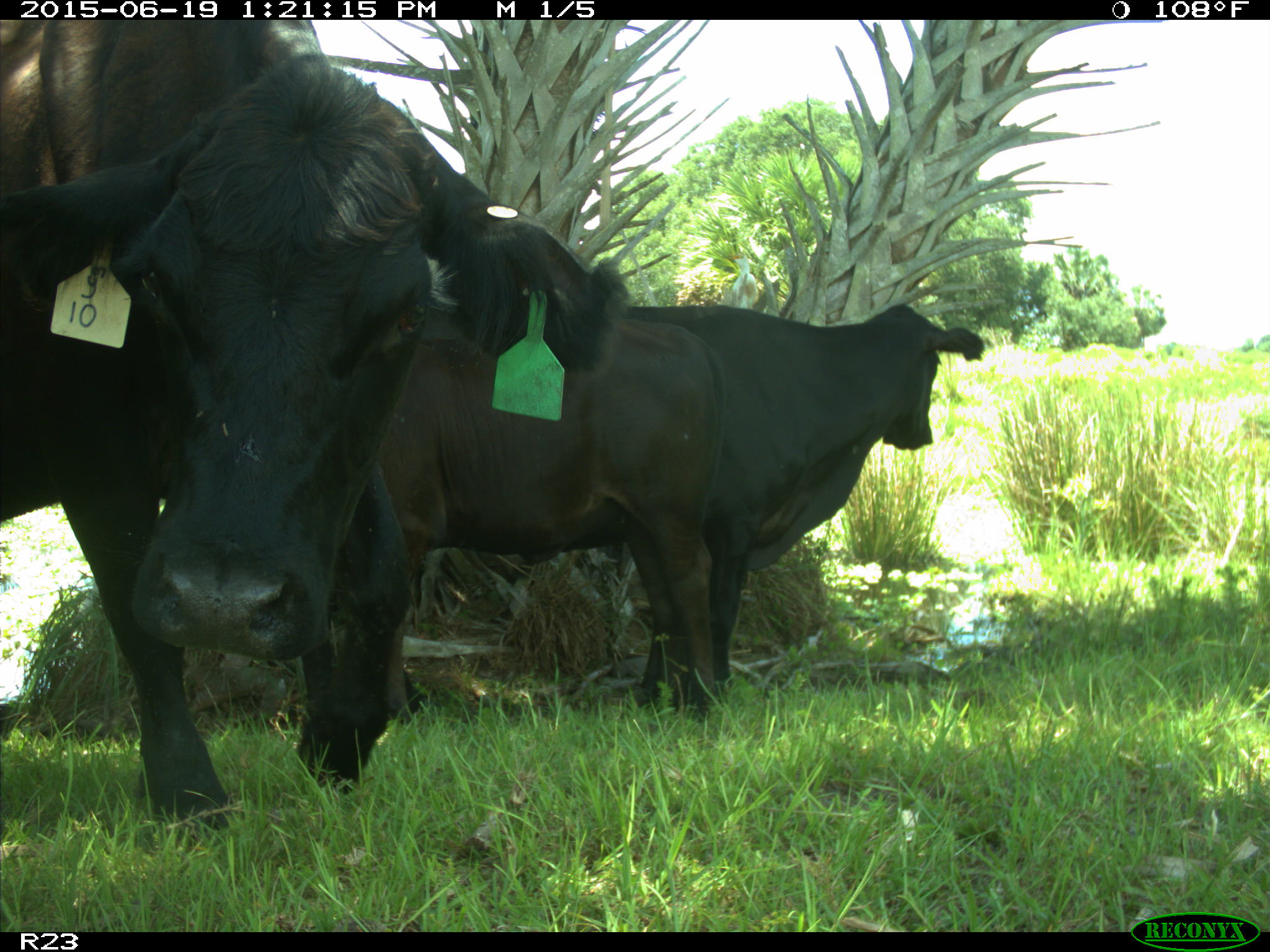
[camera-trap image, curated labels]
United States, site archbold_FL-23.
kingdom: Animalia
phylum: Chordata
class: Mammalia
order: Artiodactyla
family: Suidae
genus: Sus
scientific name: Sus scrofa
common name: wild boar